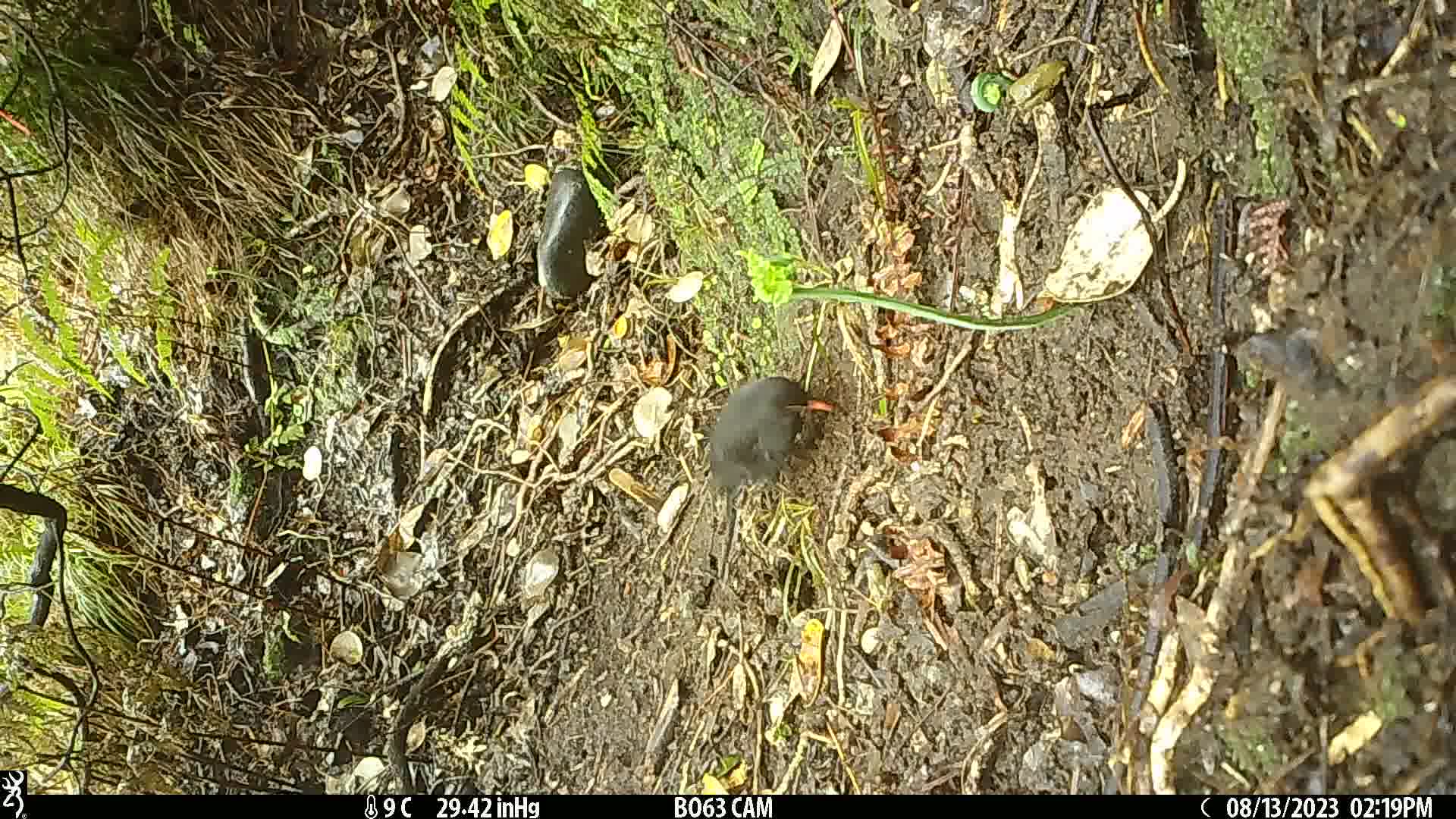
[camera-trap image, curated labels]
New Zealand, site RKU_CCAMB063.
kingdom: Animalia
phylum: Chordata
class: Aves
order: Passeriformes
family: Turdidae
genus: Turdus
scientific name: Turdus merula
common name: eurasian blackbird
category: blackbird